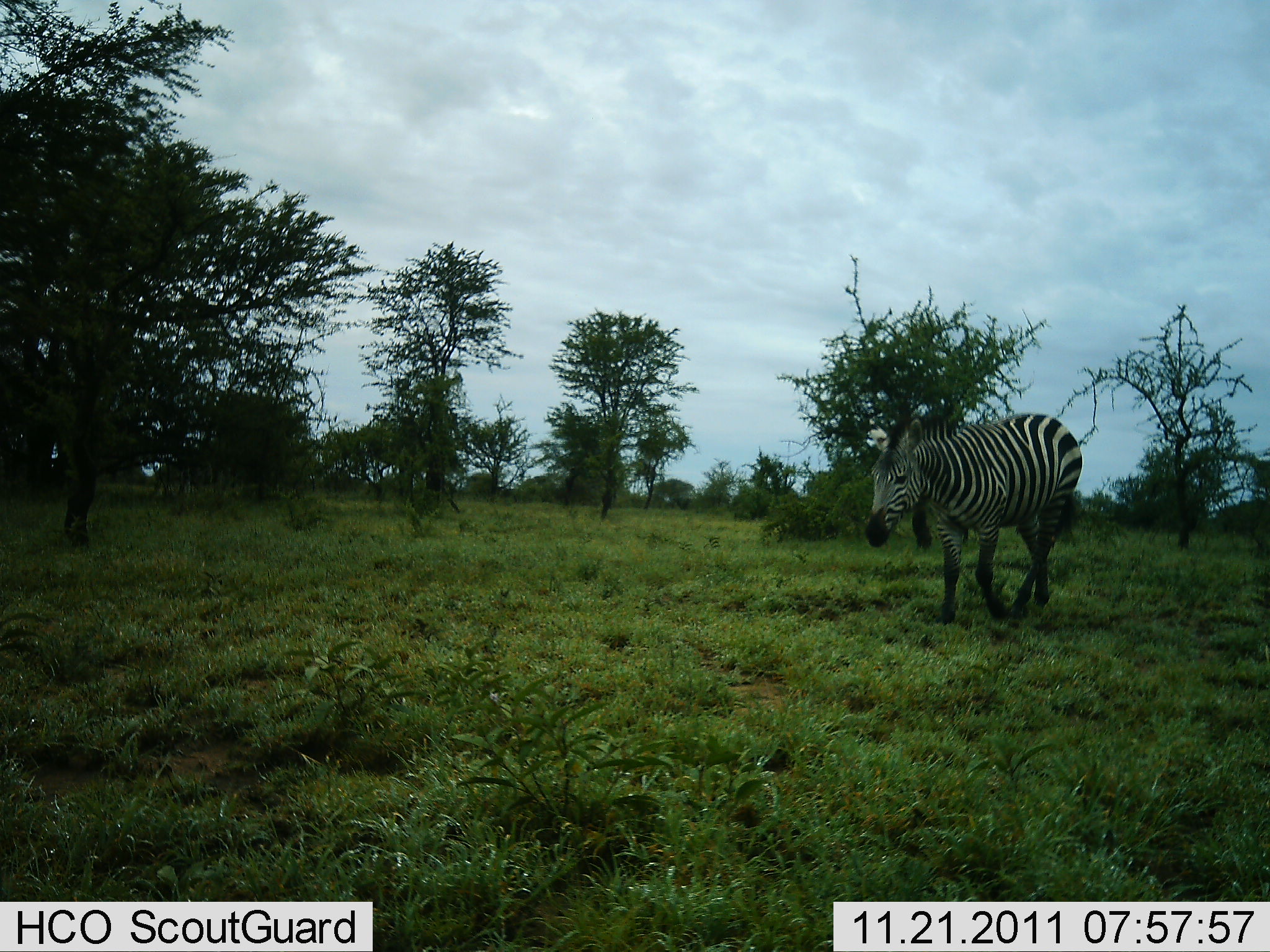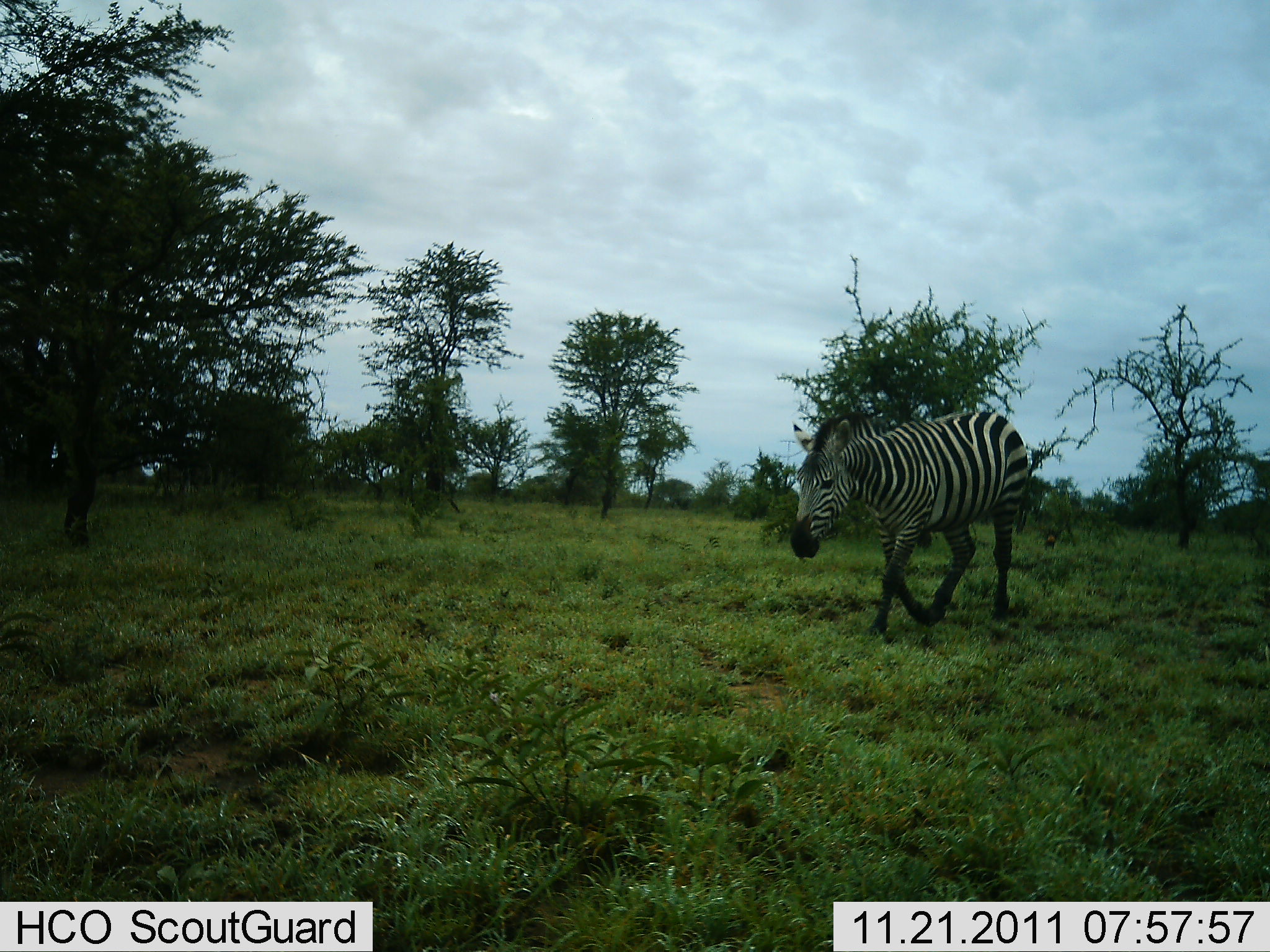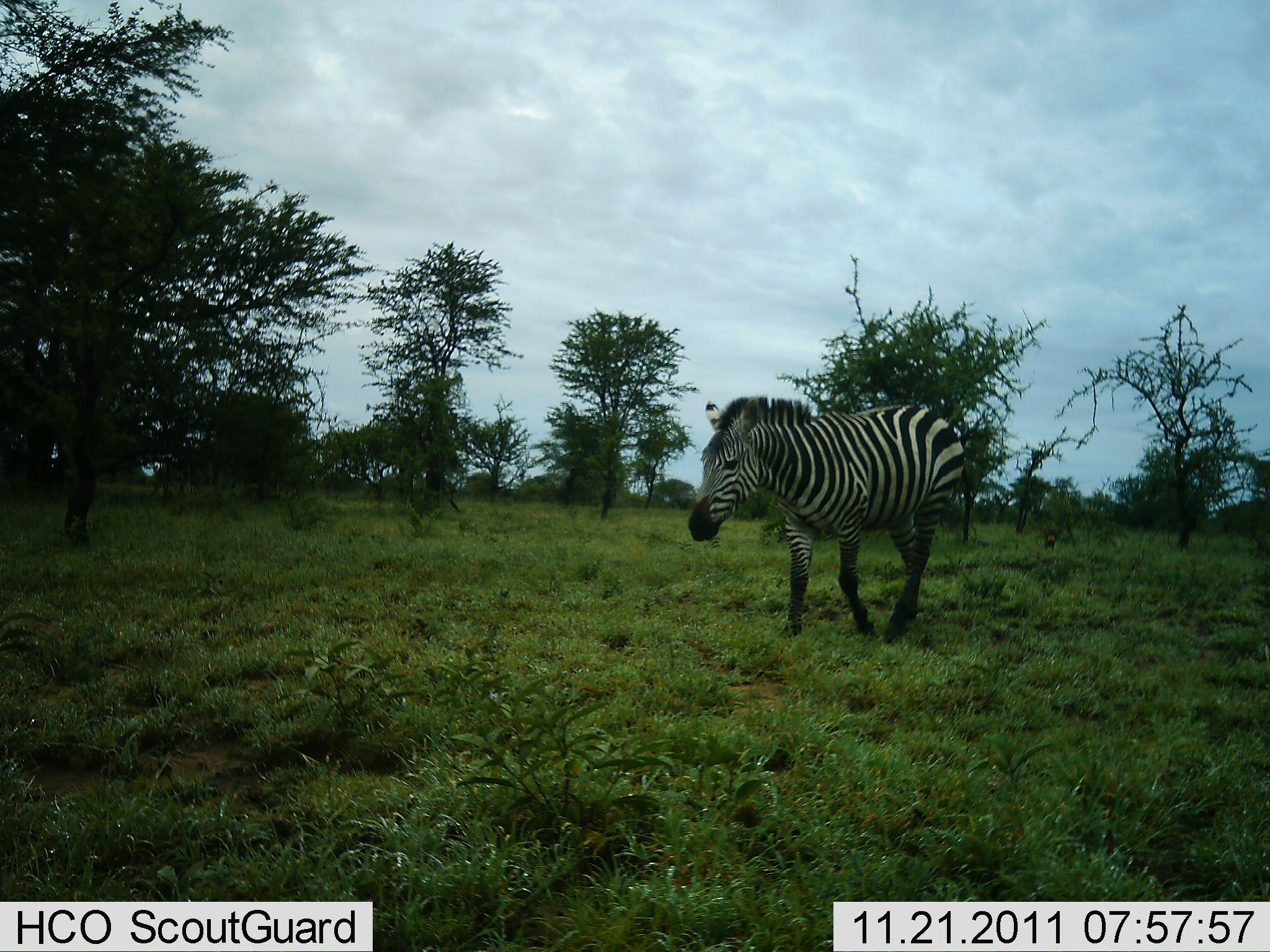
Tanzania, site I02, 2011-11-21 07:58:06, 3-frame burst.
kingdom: Animalia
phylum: Chordata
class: Mammalia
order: Perissodactyla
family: Equidae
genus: Equus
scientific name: Equus quagga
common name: plains zebra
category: zebra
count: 1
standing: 0%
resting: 0%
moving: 90%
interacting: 10%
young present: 0%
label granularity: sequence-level